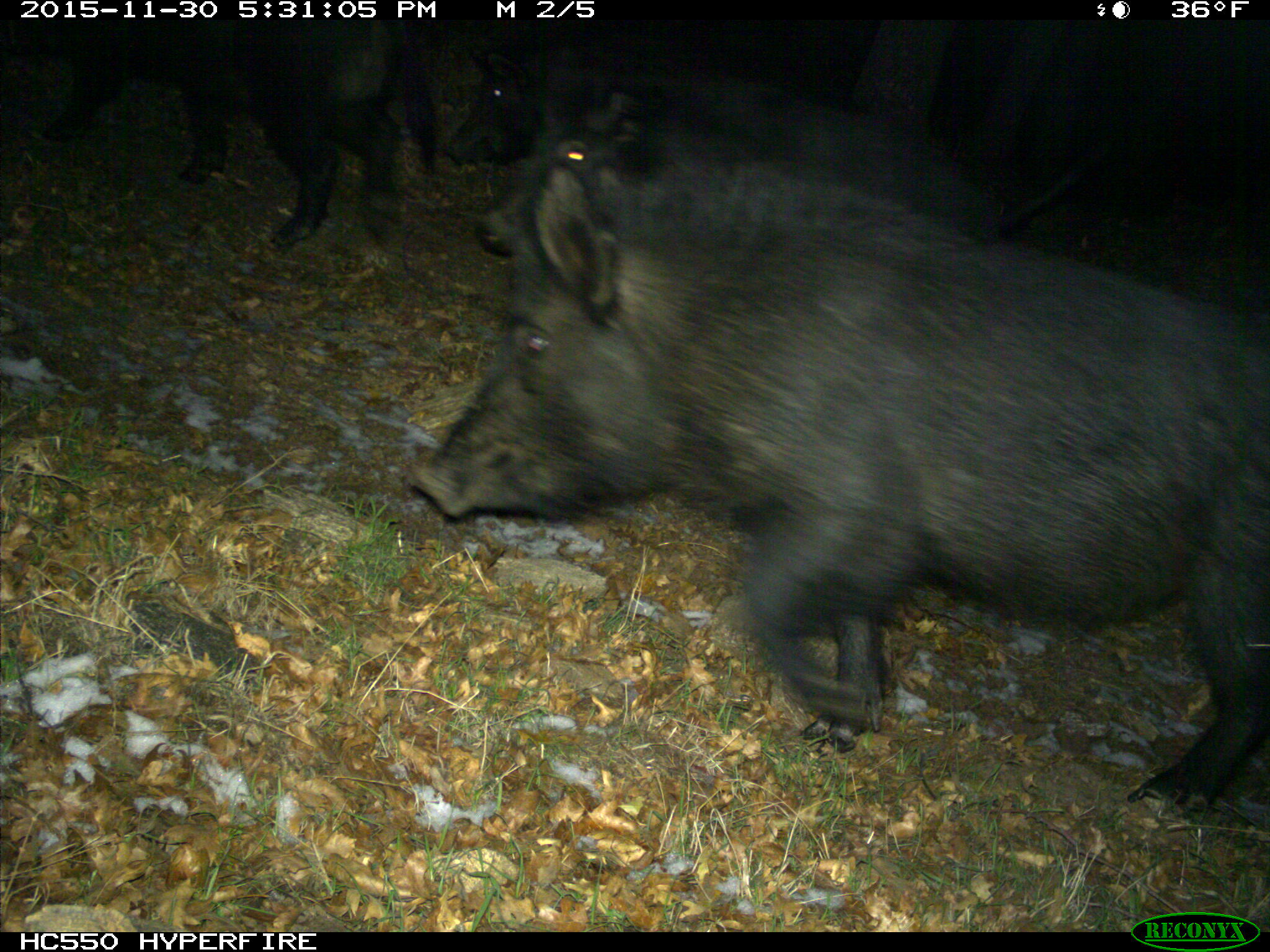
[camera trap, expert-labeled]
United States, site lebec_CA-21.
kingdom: Animalia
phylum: Chordata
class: Mammalia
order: Artiodactyla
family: Suidae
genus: Sus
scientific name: Sus scrofa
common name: wild boar